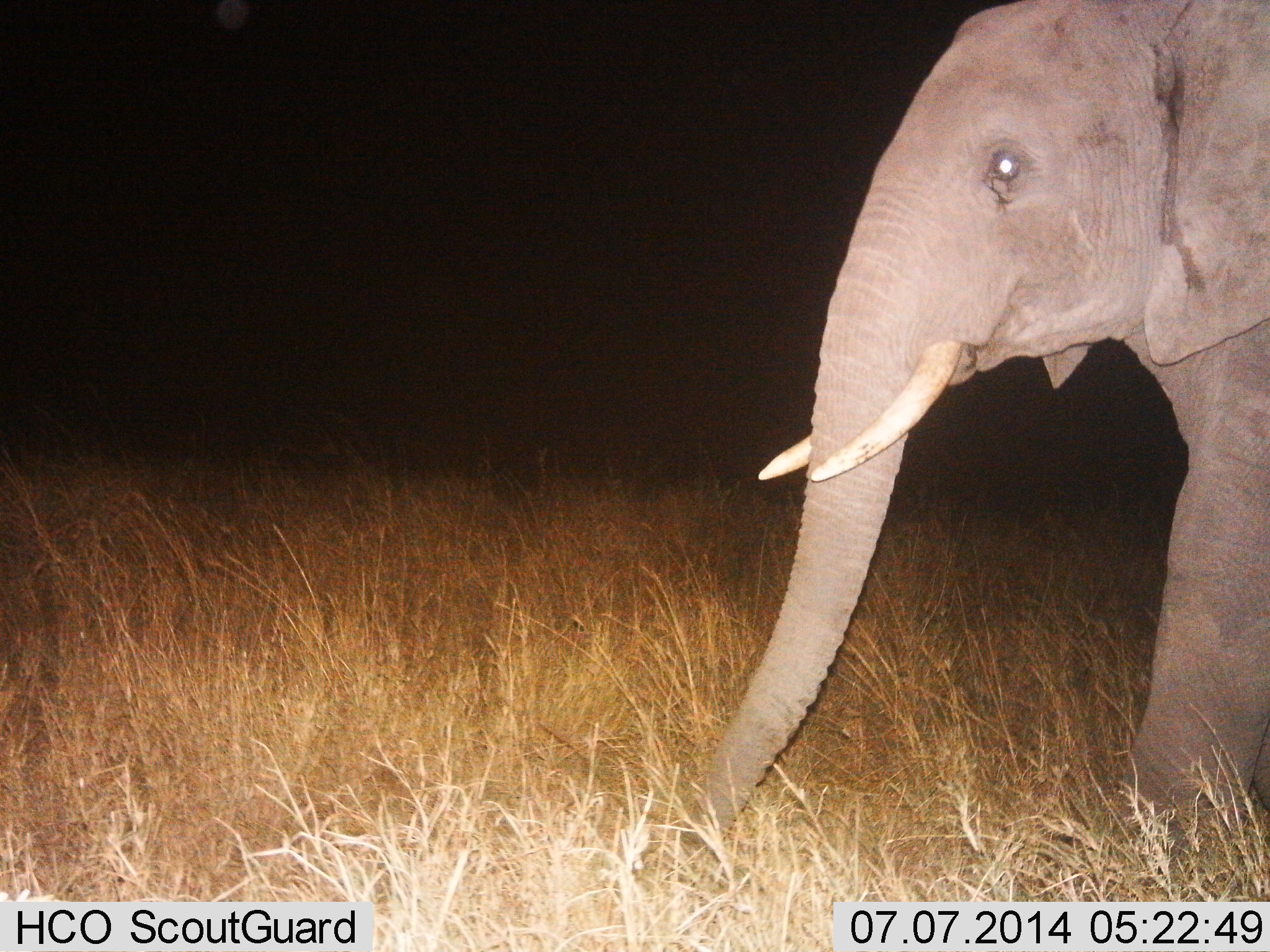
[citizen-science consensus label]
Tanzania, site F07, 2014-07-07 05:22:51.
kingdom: Animalia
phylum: Chordata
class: Mammalia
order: Proboscidea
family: Elephantidae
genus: Loxodonta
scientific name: Loxodonta africana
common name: african bush elephant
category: elephant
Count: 1.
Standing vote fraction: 70%.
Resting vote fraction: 0%.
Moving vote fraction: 30%.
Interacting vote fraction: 0%.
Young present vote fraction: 0%.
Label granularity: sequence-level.